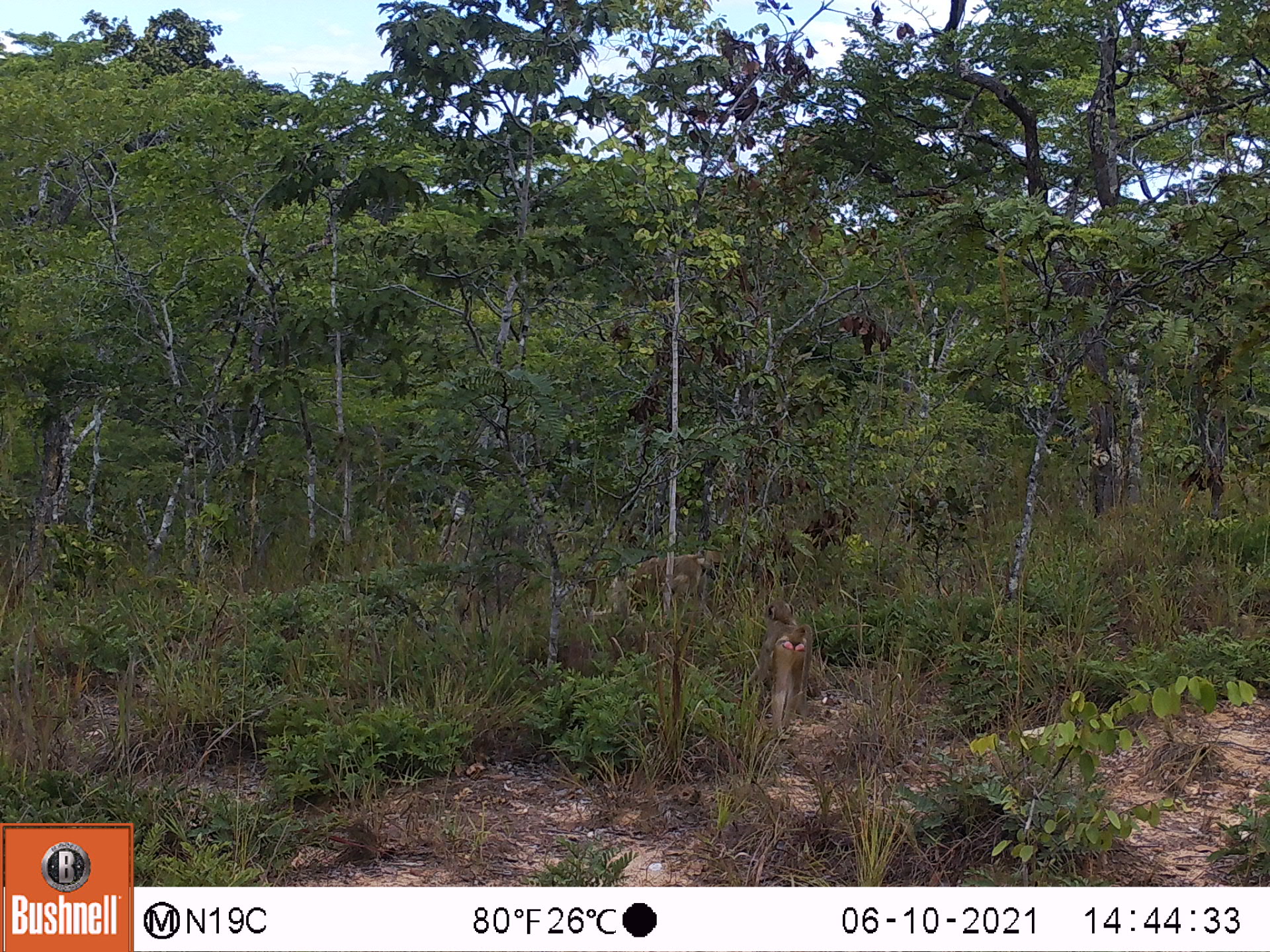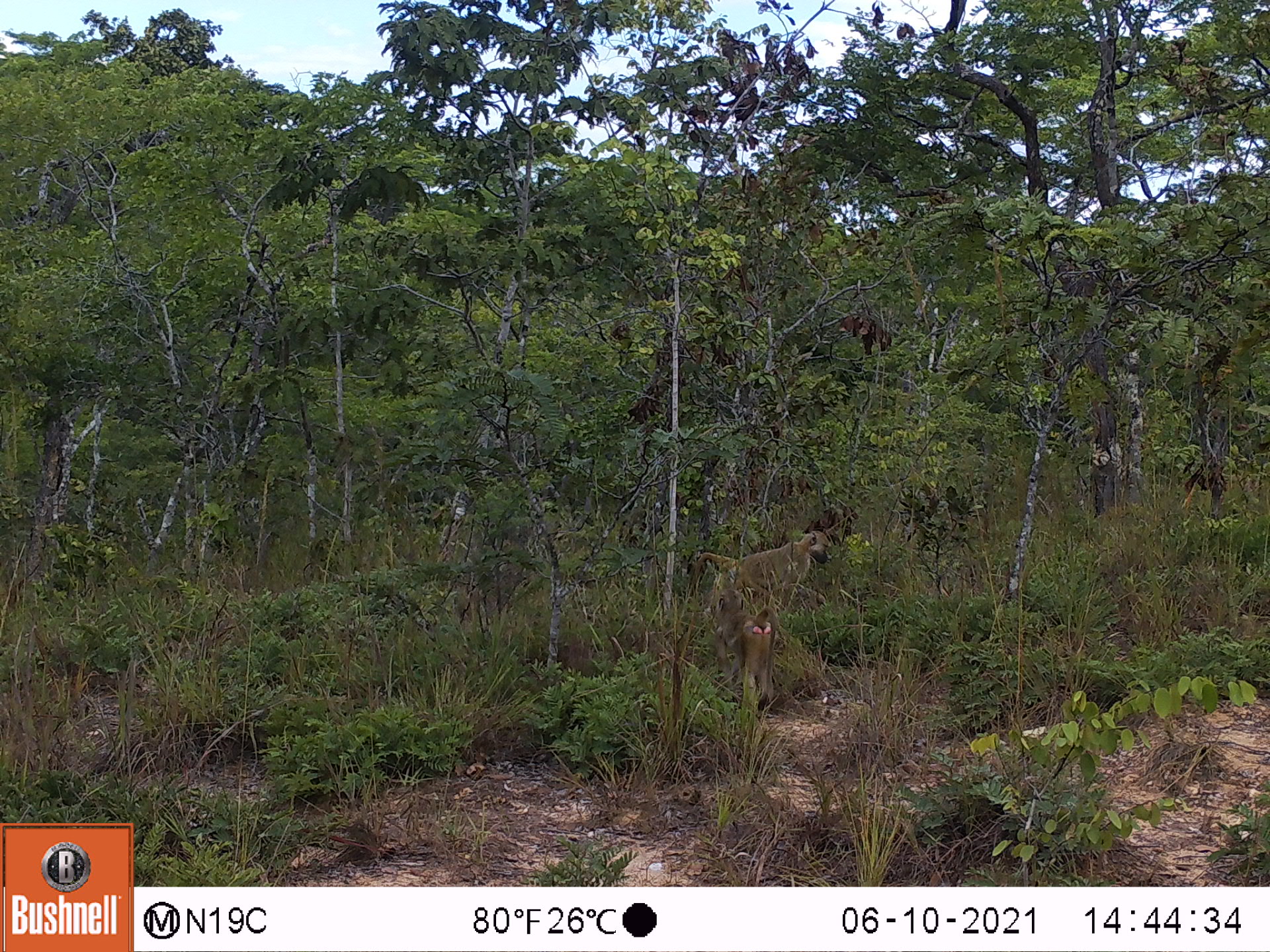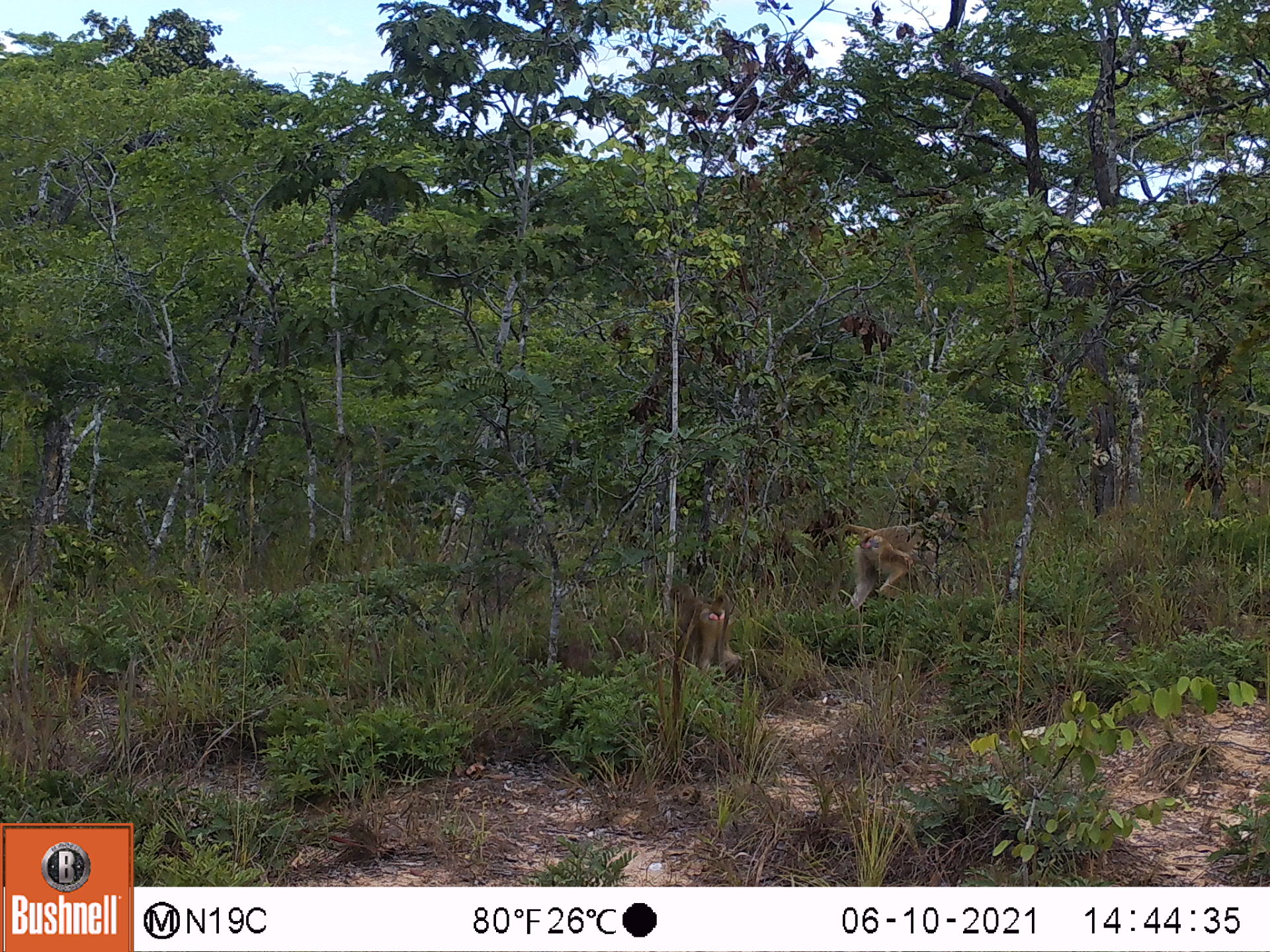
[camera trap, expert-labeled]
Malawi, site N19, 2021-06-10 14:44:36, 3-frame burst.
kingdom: Animalia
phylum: Chordata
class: Mammalia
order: Primates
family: Cercopithecidae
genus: Papio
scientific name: Papio cynocephalus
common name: yellow baboon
Yellow baboon (Papio cynocephalus), count 2.